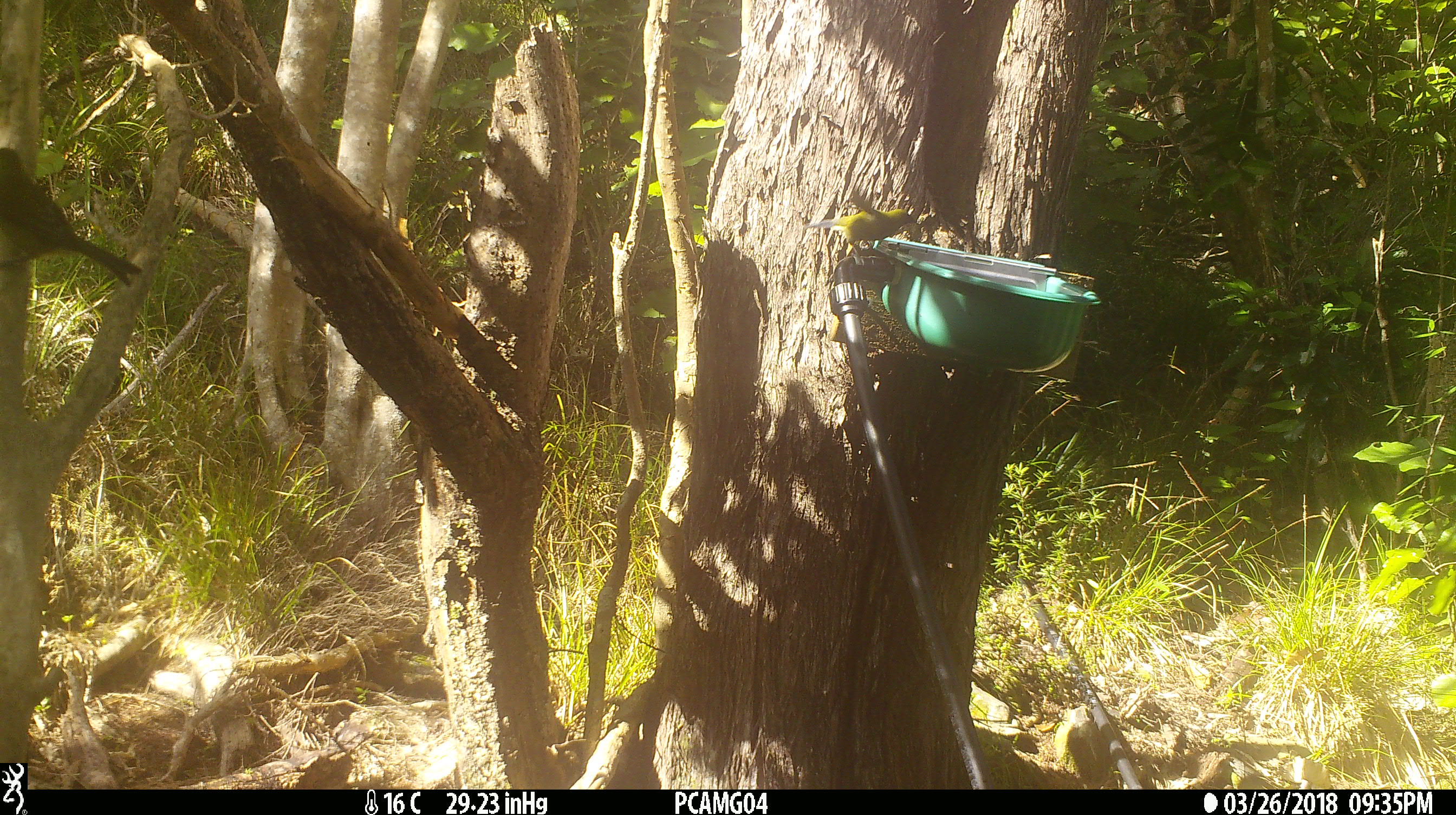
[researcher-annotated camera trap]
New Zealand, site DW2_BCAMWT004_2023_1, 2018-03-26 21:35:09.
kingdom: Animalia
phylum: Chordata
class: Aves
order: Passeriformes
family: Meliphagidae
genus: Anthornis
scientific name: Anthornis melanura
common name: new zealand bellbird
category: bellbird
Bellbird (new zealand bellbird) (Anthornis melanura).